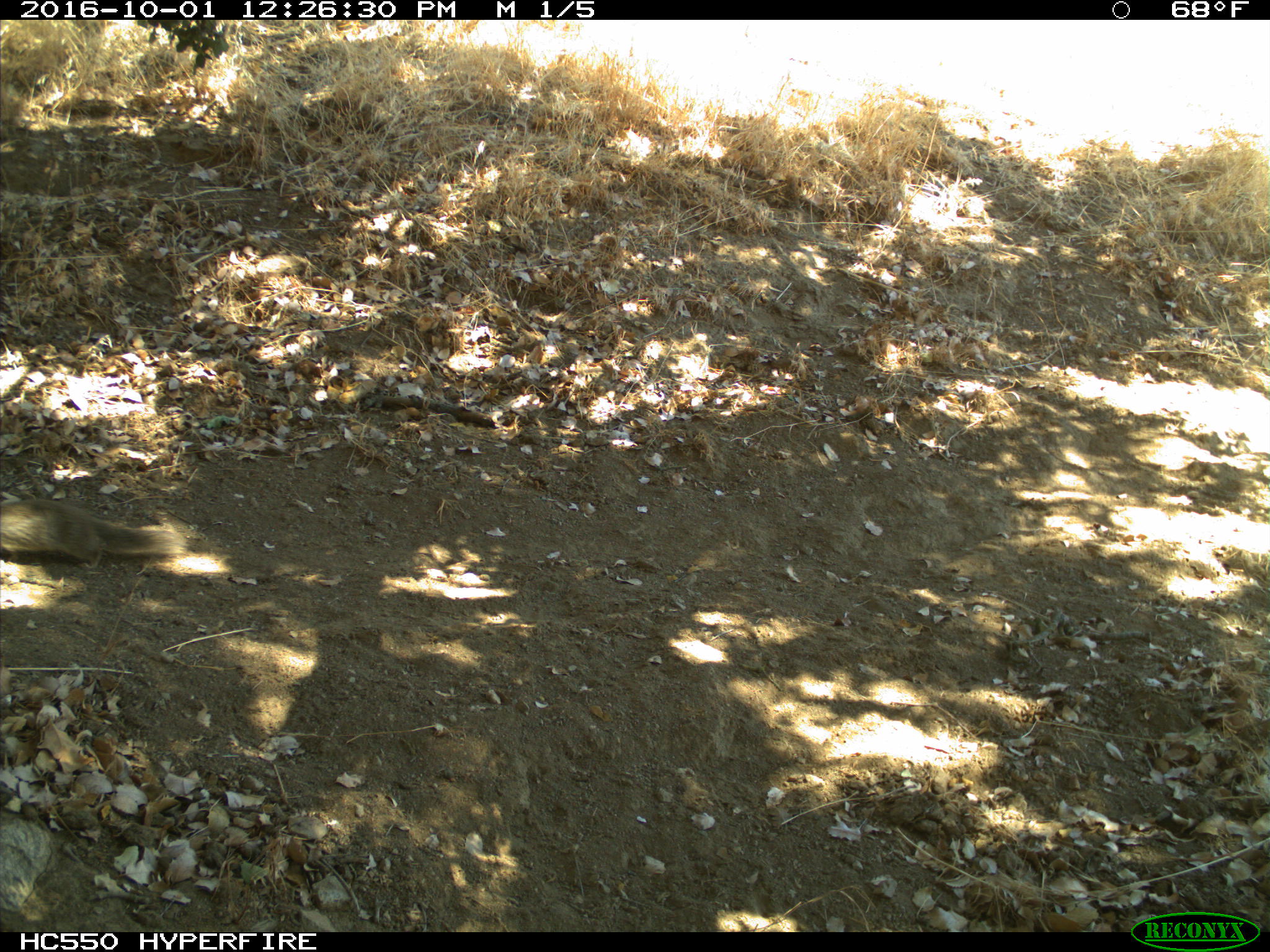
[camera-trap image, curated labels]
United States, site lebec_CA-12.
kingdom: Animalia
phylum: Chordata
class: Mammalia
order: Rodentia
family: Sciuridae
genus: Otospermophilus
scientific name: Otospermophilus beecheyi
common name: california ground squirrel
Otospermophilus beecheyi (california ground squirrel).